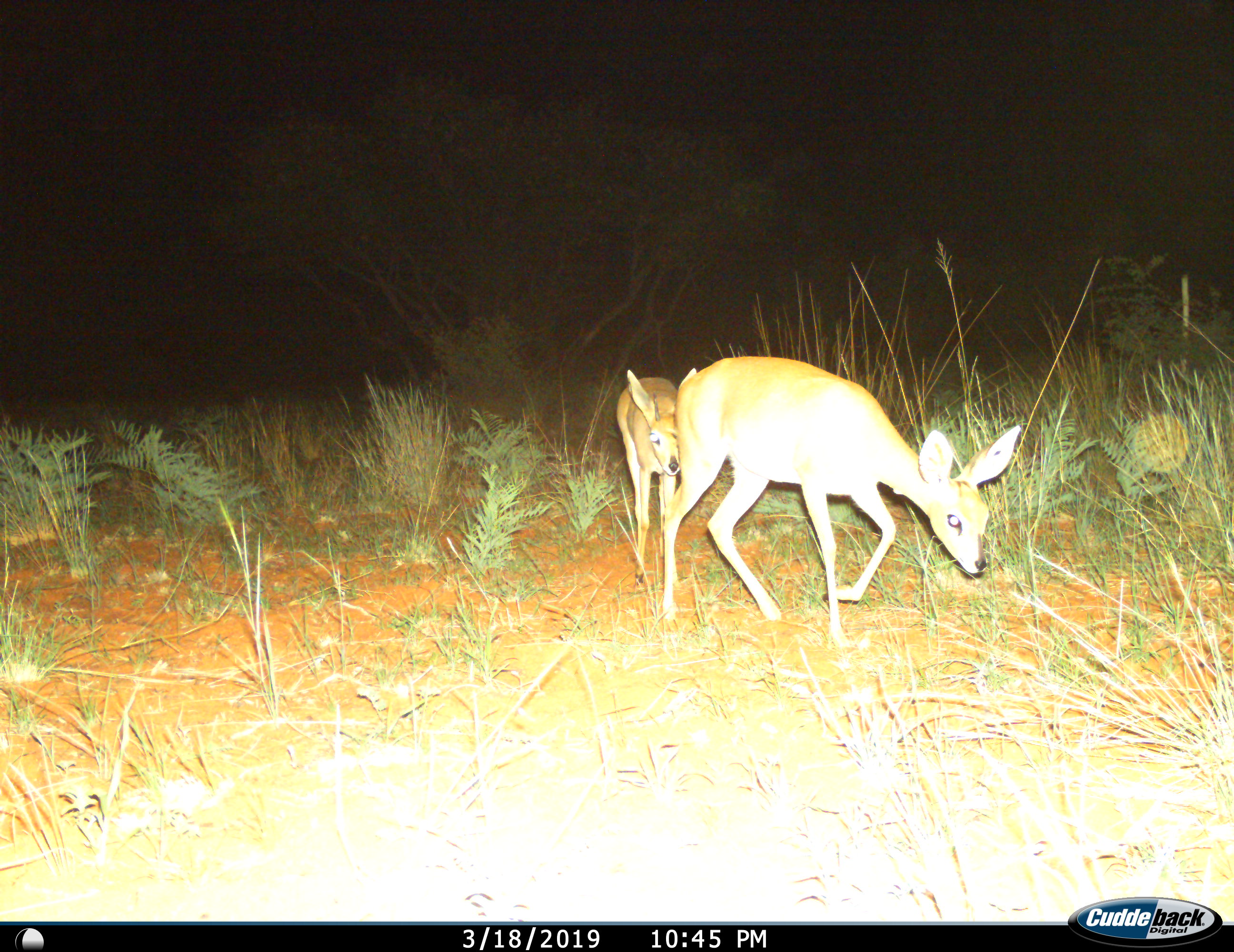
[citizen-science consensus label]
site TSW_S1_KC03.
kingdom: Animalia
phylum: Chordata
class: Mammalia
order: Artiodactyla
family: Bovidae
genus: Raphicerus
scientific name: Raphicerus campestris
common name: steenbok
Steenbok (Raphicerus campestris), count 2. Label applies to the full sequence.